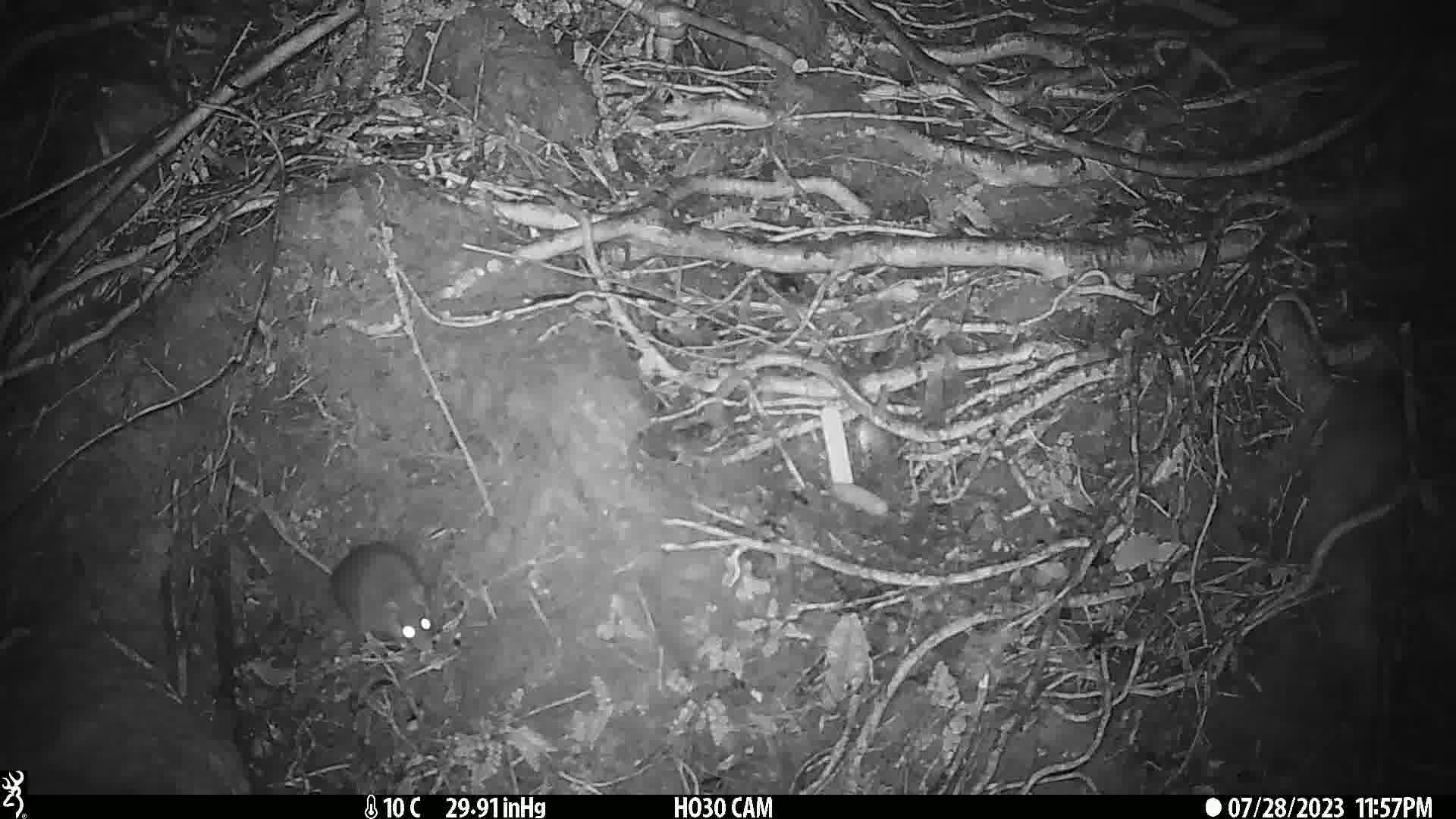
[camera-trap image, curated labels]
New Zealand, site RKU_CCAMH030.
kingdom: Animalia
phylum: Chordata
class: Mammalia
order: Rodentia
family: Muridae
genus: Rattus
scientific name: Rattus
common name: rat